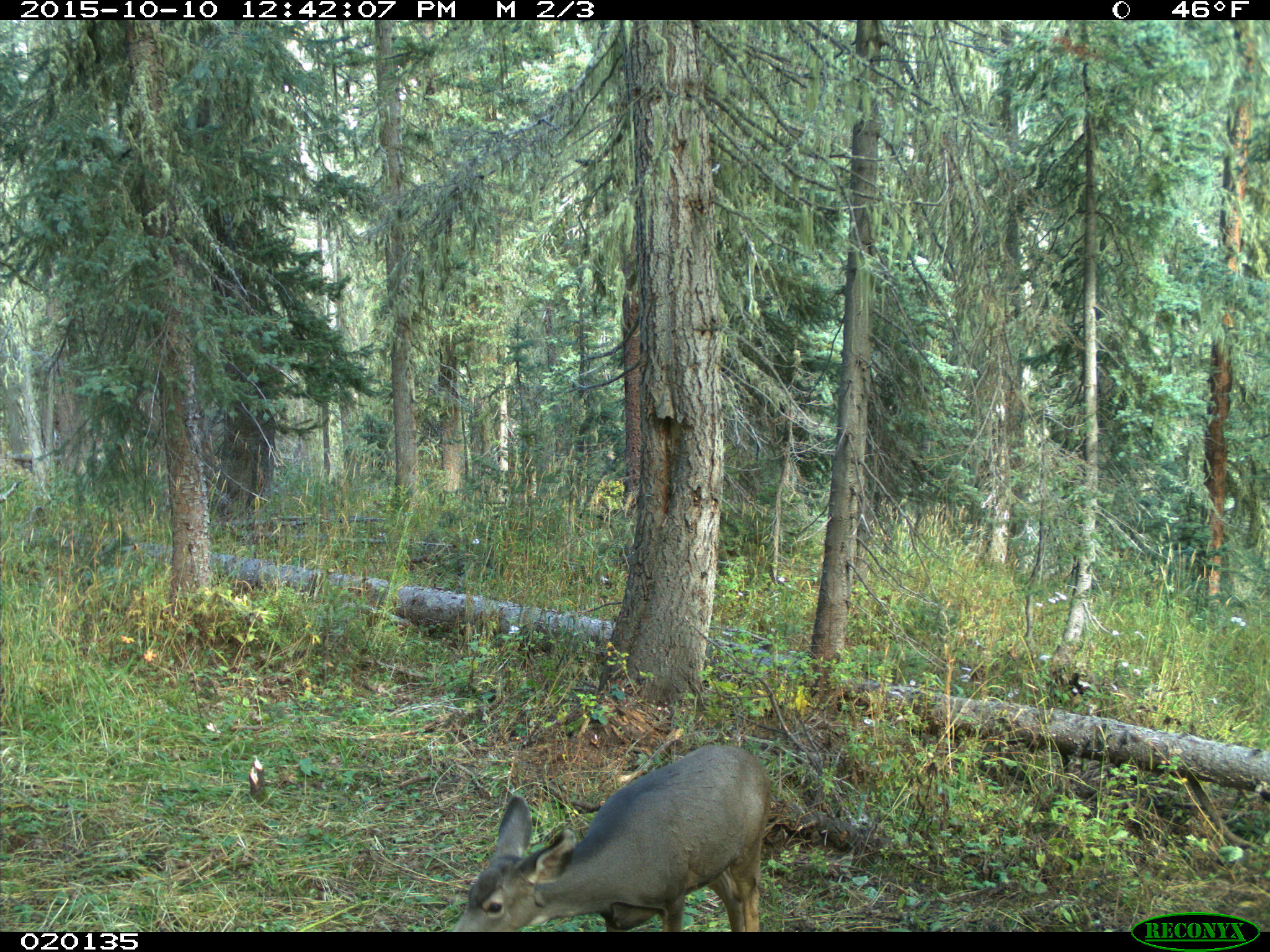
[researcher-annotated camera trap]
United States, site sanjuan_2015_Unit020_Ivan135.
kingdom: Animalia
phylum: Chordata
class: Mammalia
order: Artiodactyla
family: Cervidae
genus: Odocoileus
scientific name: Odocoileus hemionus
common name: mule deer